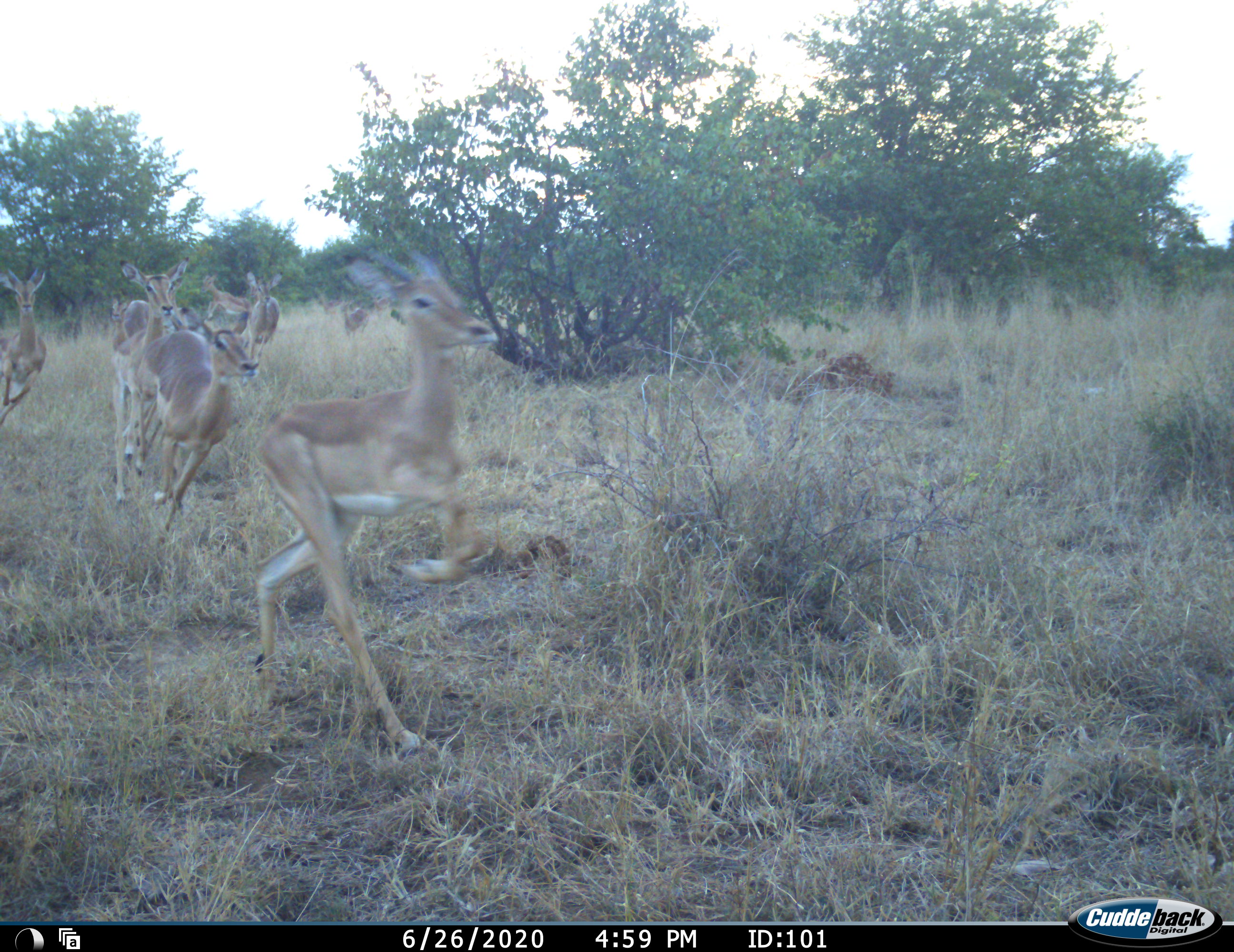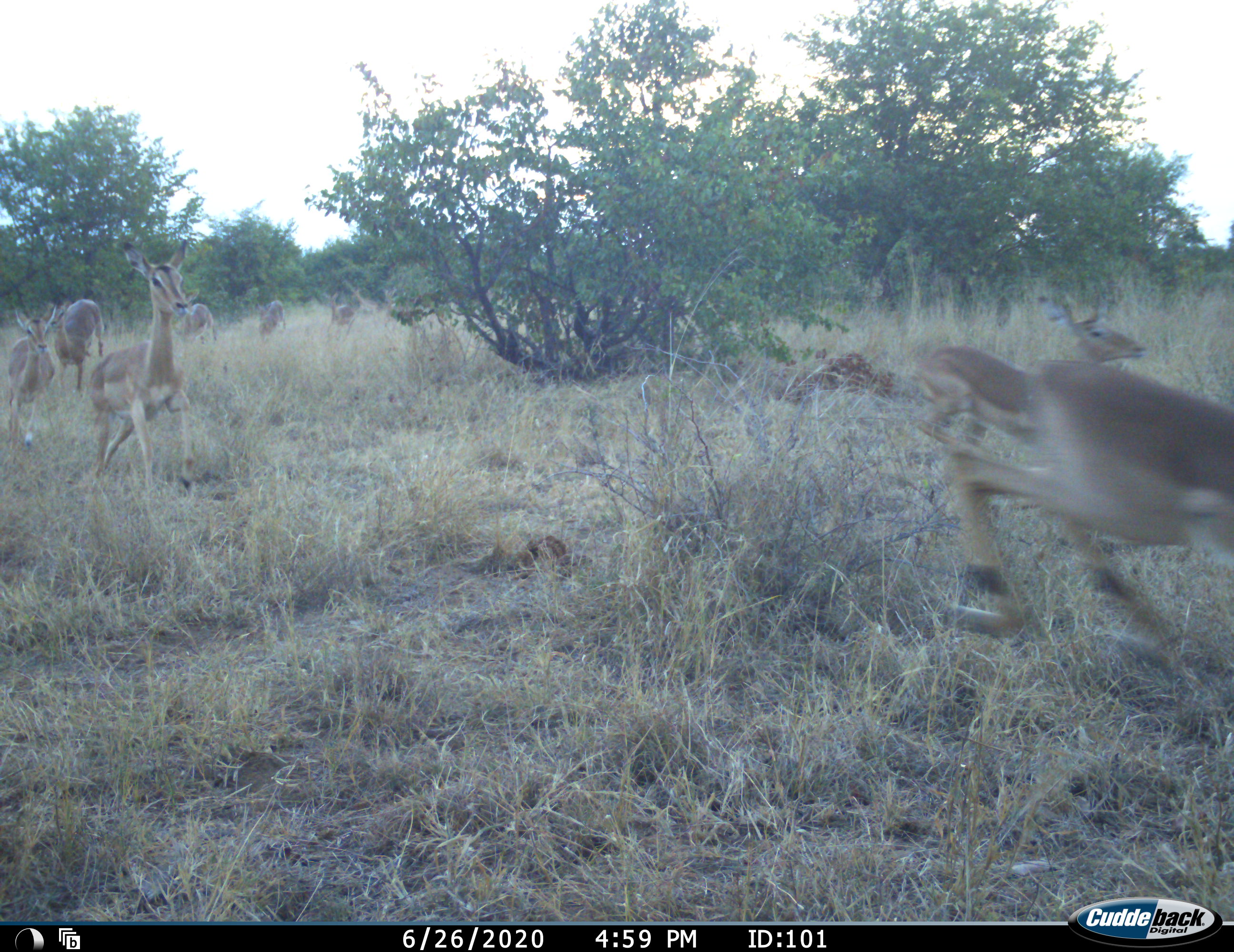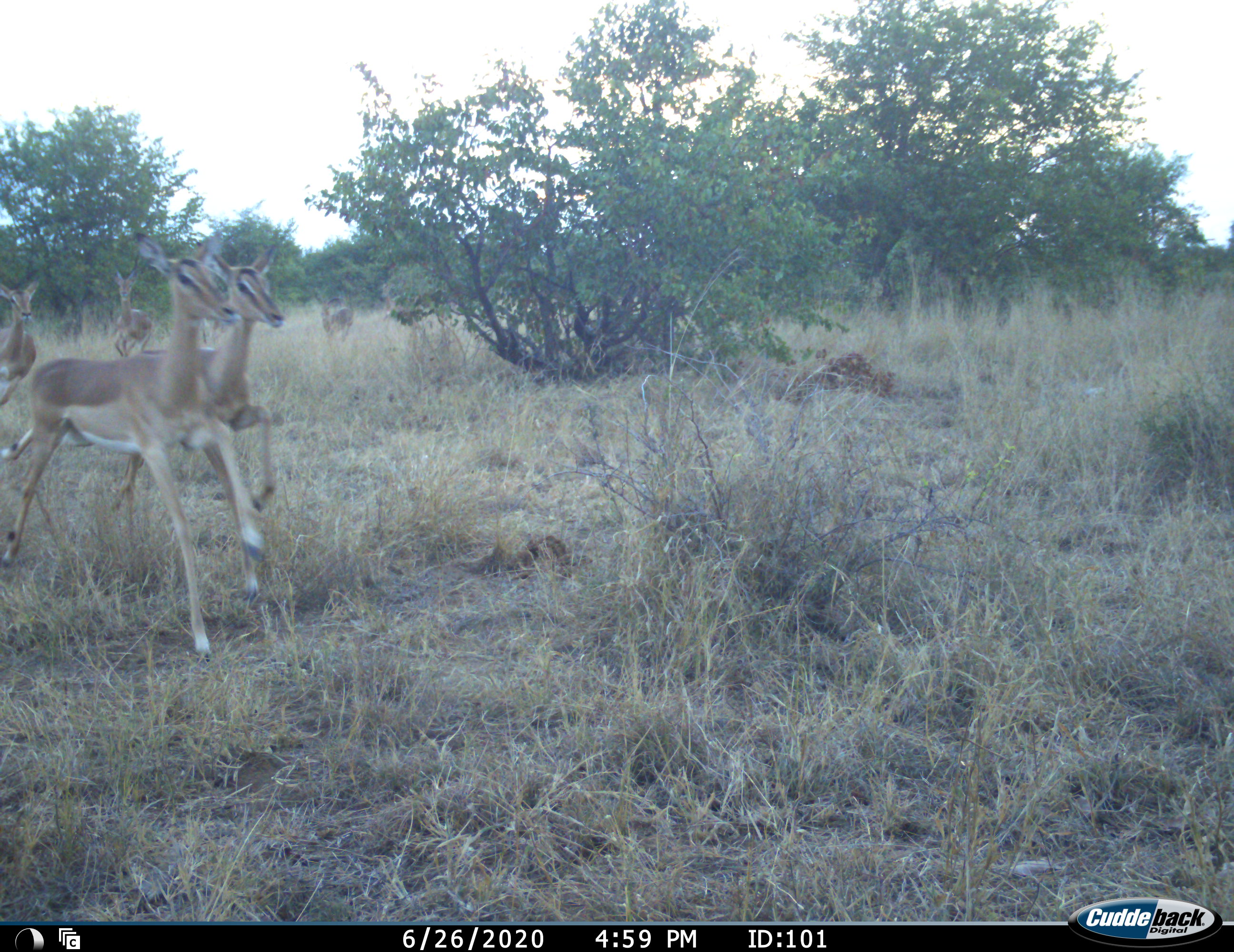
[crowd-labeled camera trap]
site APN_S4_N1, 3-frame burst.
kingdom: Animalia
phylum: Chordata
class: Mammalia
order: Artiodactyla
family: Bovidae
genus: Aepyceros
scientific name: Aepyceros melampus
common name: impala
Impala (Aepyceros melampus), count 10. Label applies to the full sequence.